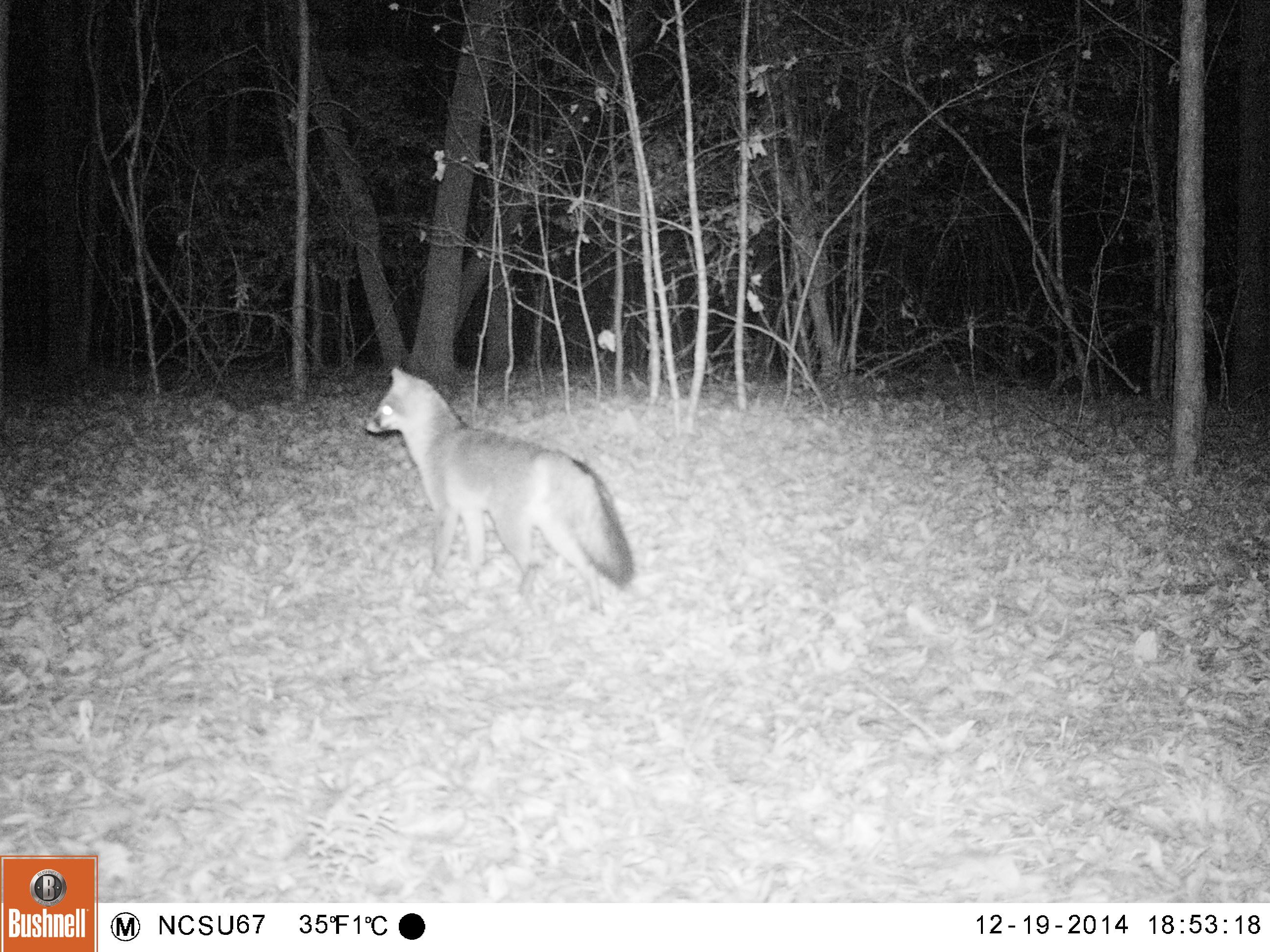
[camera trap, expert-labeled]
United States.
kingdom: Animalia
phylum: Chordata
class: Mammalia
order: Carnivora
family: Canidae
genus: Urocyon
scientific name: Urocyon cinereoargenteus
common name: gray fox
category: Grey Fox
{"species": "Grey Fox (gray fox) (Urocyon cinereoargenteus)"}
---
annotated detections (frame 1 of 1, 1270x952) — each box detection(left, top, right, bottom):
Grey Fox: detection(356, 370, 642, 602)